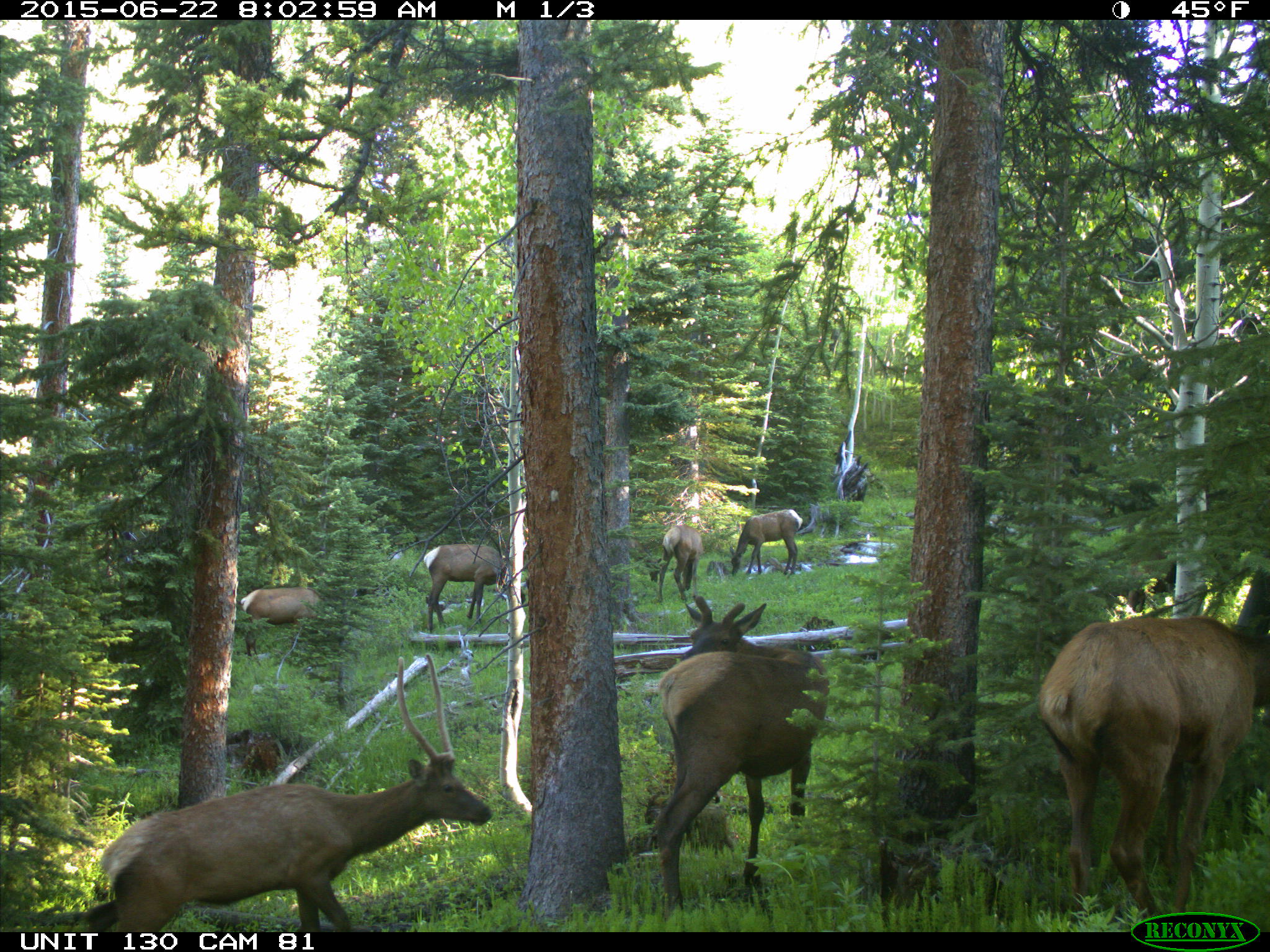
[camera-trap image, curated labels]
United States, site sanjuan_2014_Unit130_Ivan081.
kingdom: Animalia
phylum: Chordata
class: Mammalia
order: Artiodactyla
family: Cervidae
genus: Cervus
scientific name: Cervus elaphus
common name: red deer